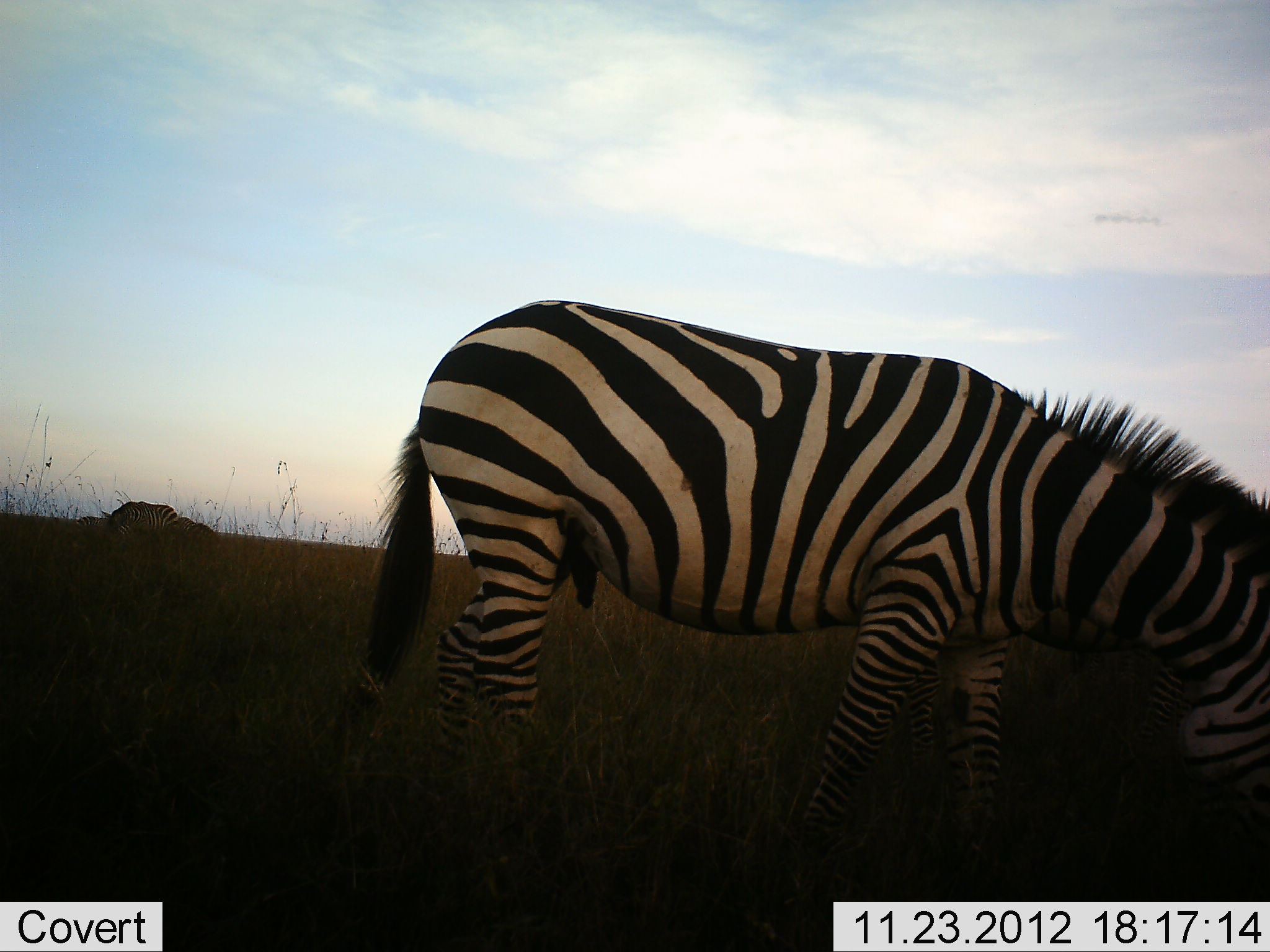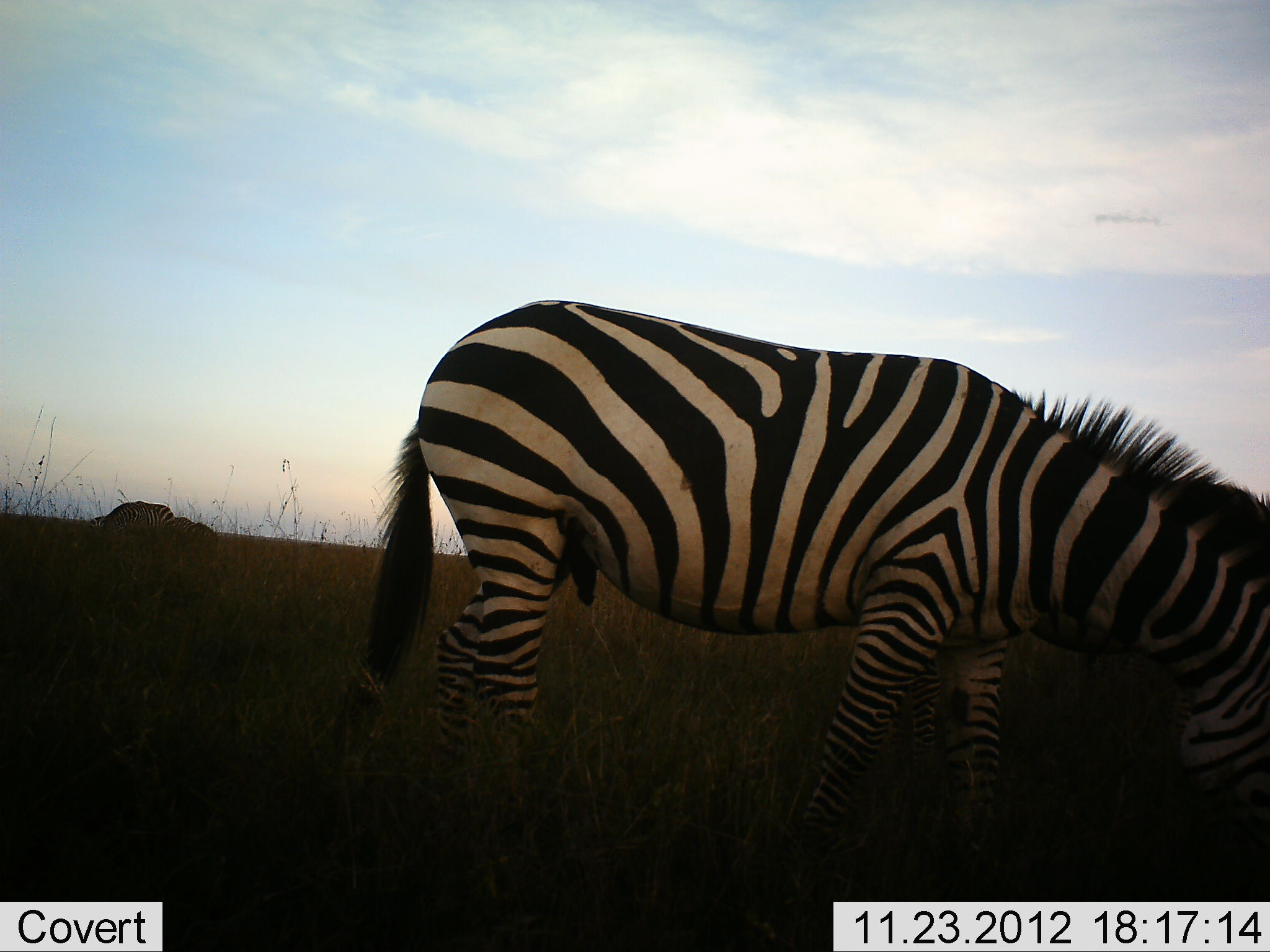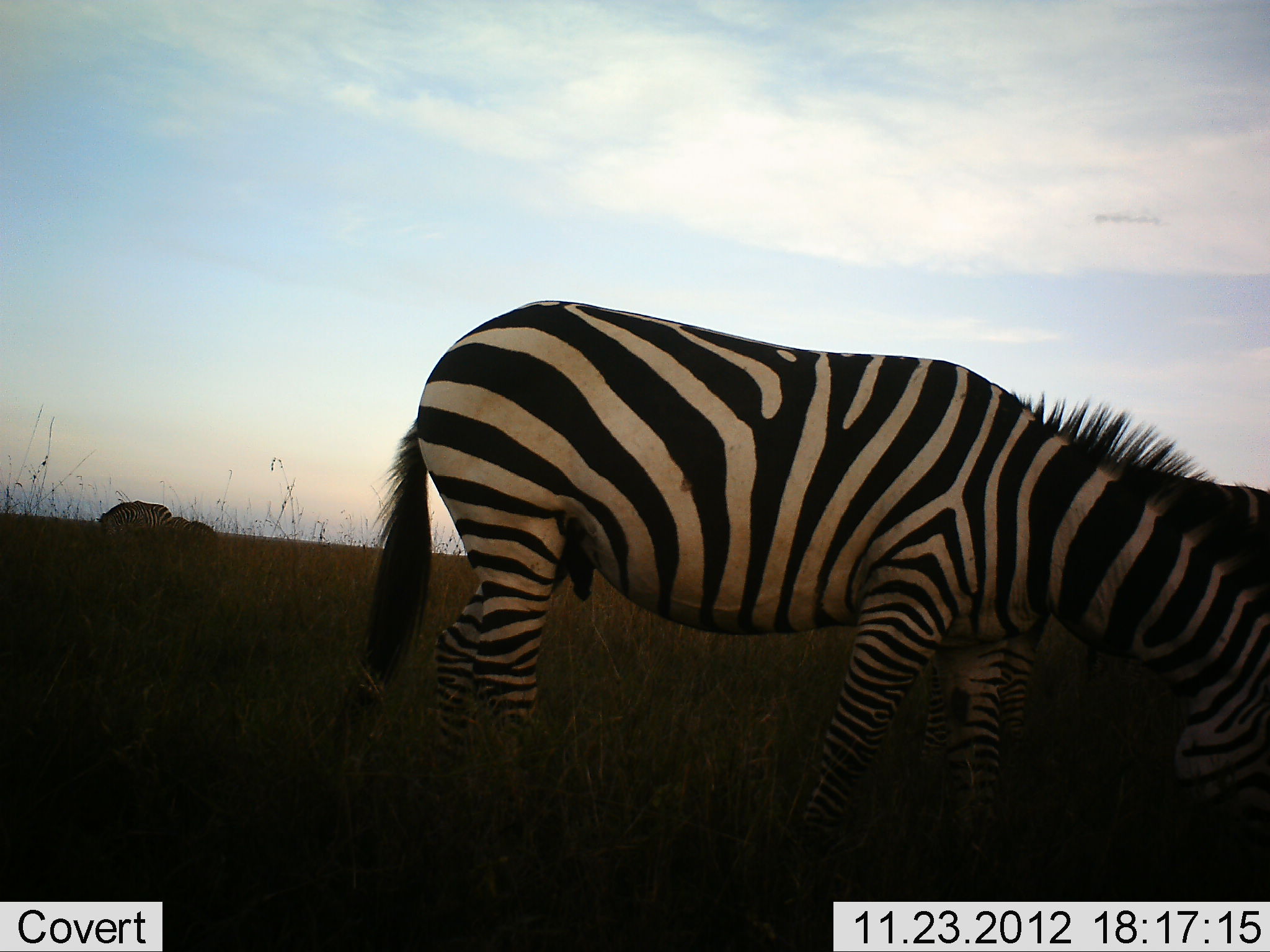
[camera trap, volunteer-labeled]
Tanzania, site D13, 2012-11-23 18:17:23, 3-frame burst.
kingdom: Animalia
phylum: Chordata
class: Mammalia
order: Perissodactyla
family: Equidae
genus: Equus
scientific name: Equus quagga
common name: plains zebra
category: zebra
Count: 2.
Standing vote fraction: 30%.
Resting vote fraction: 0%.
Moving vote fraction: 0%.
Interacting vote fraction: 0%.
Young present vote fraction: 0%.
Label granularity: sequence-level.